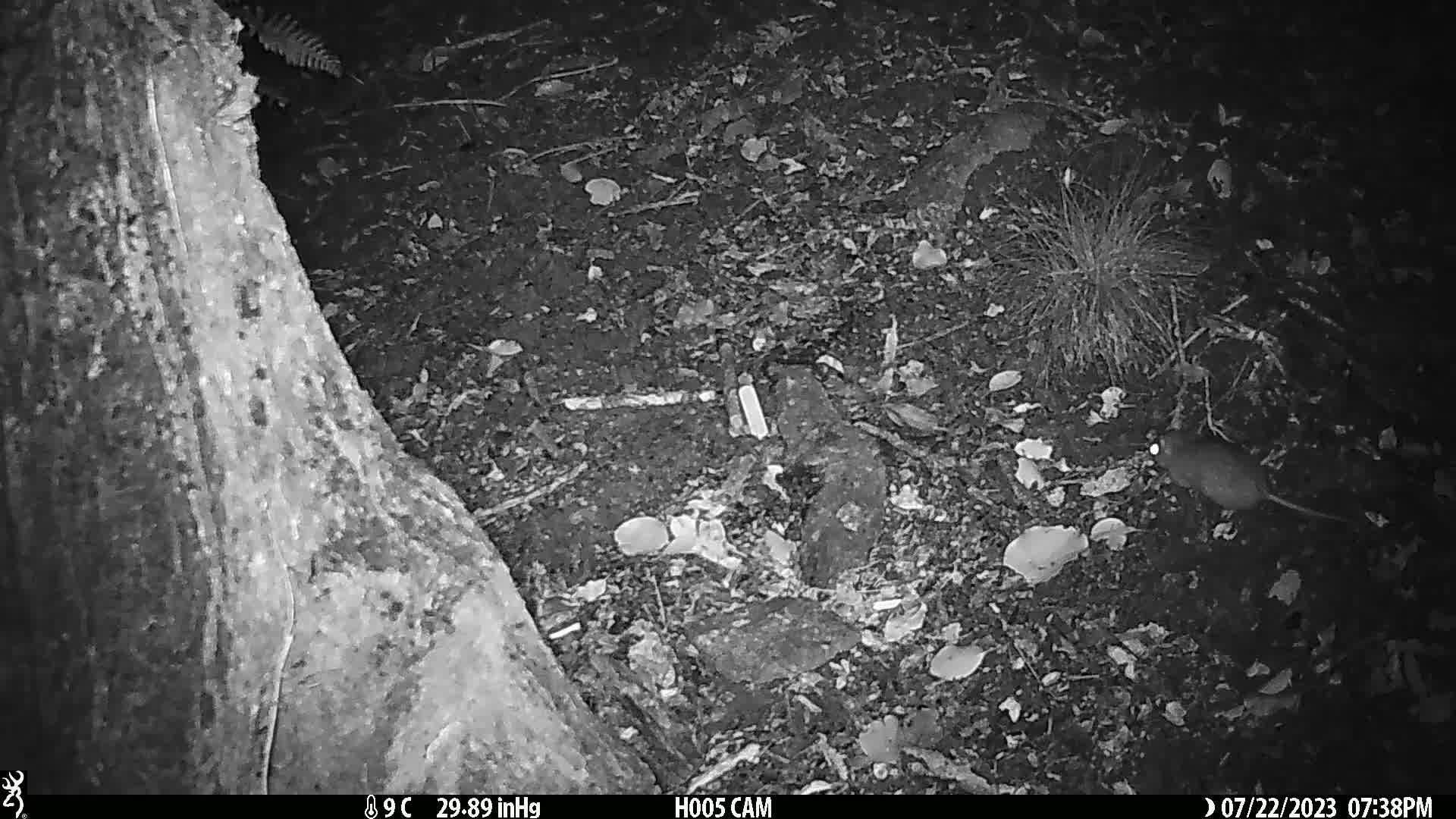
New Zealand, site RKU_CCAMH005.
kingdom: Animalia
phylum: Chordata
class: Mammalia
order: Rodentia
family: Muridae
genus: Rattus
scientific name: Rattus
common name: rat